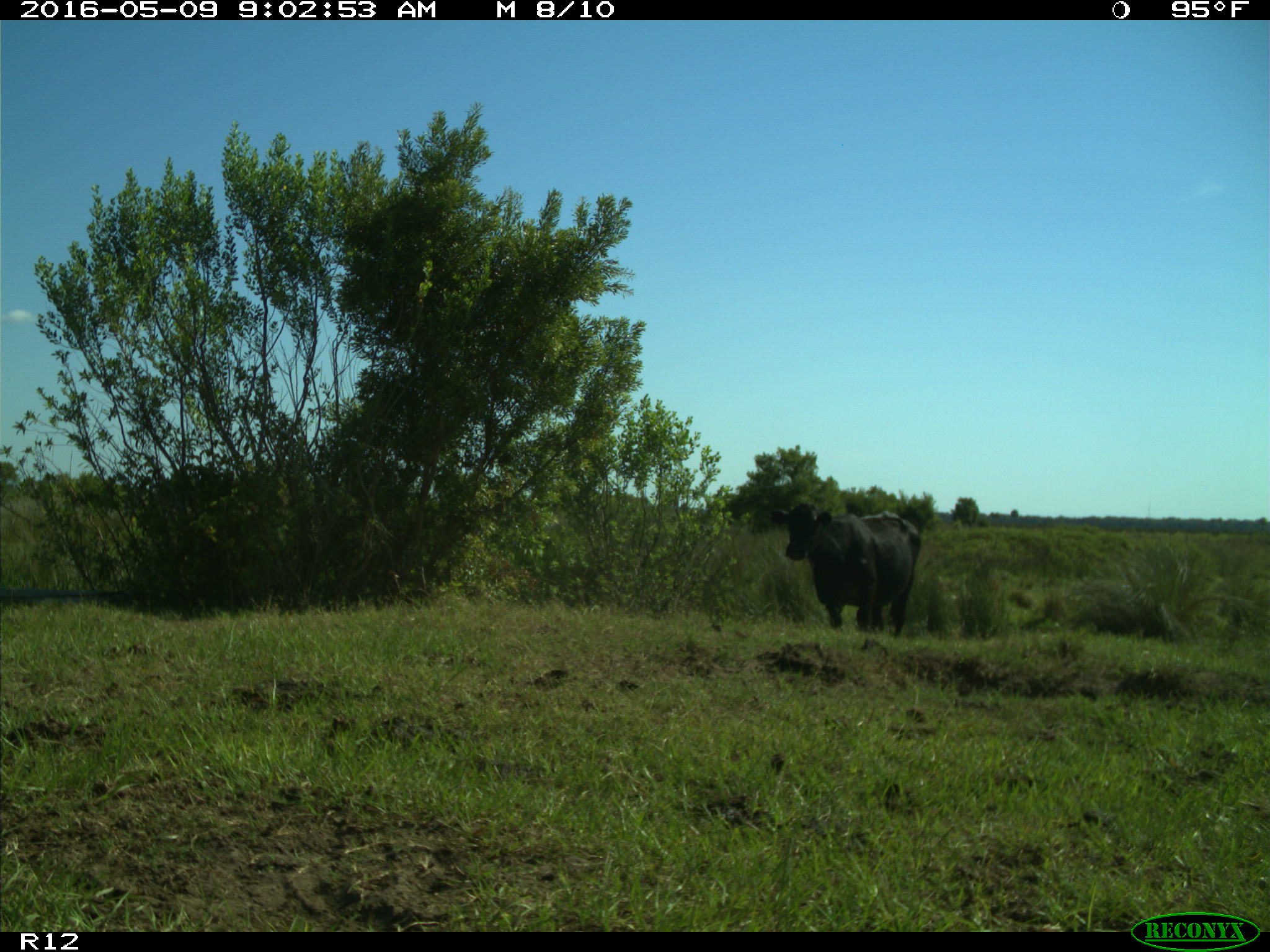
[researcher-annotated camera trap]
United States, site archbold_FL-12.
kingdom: Animalia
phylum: Chordata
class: Mammalia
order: Artiodactyla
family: Bovidae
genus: Bos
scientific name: Bos taurus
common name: domestic cow